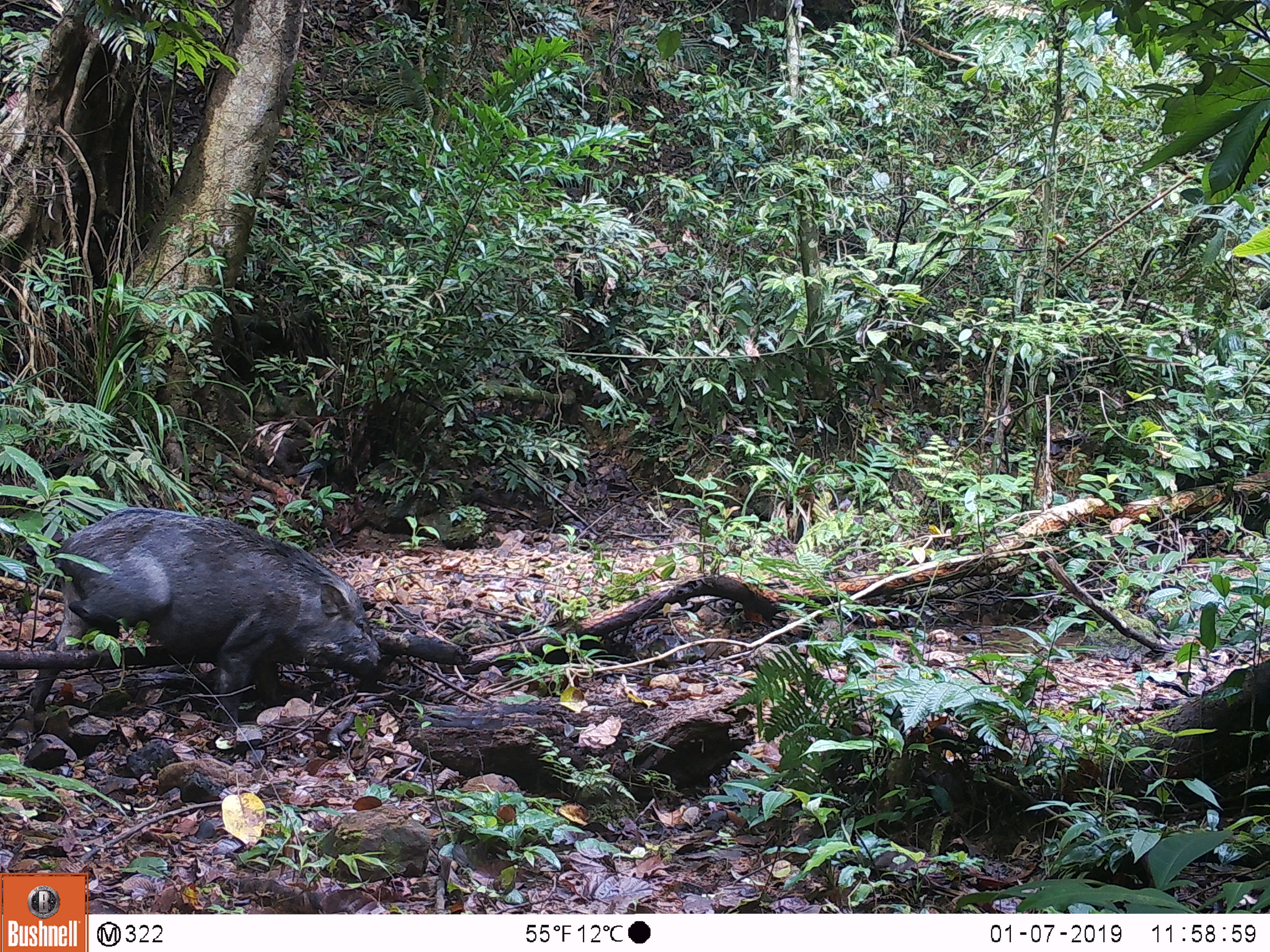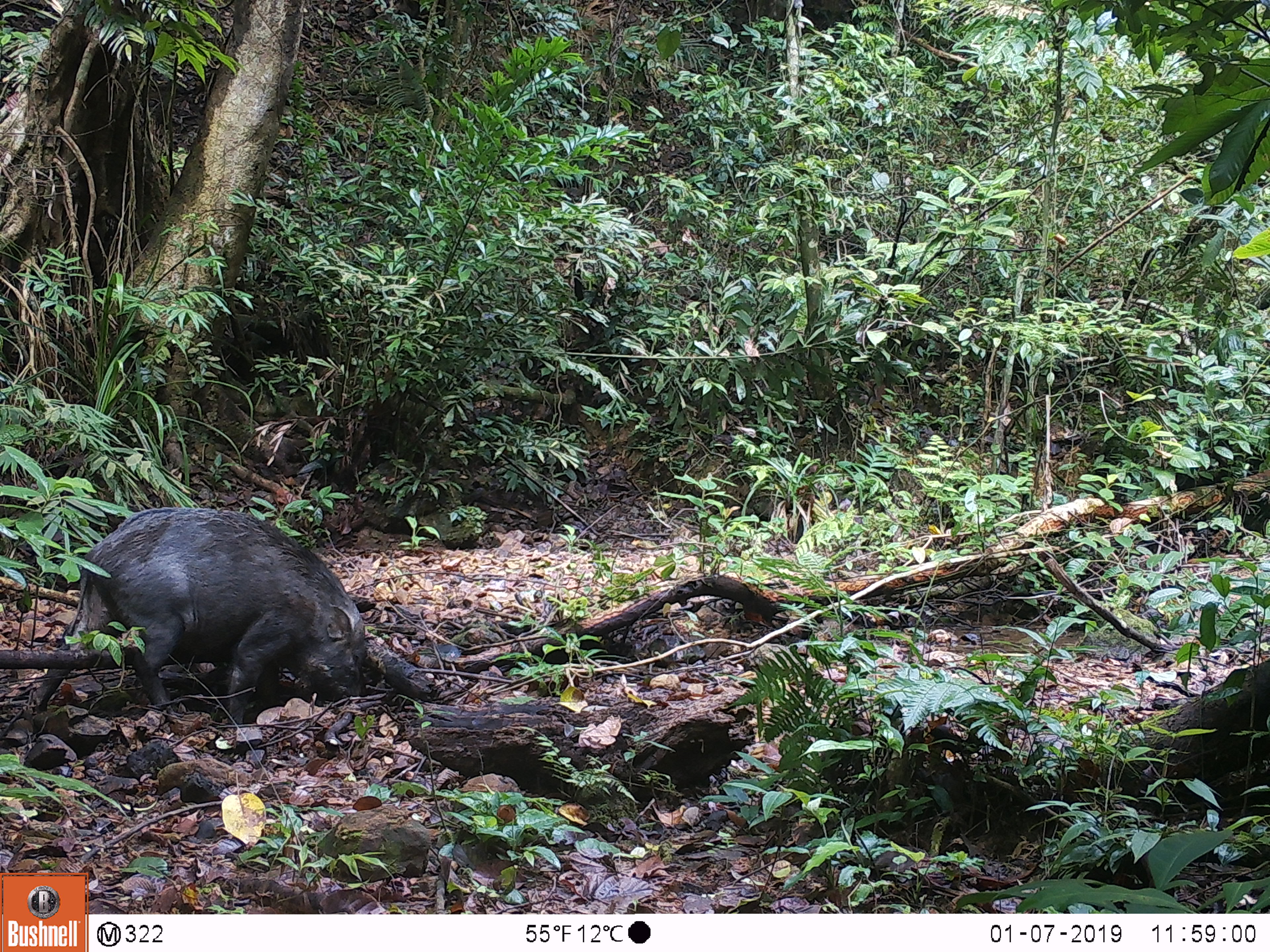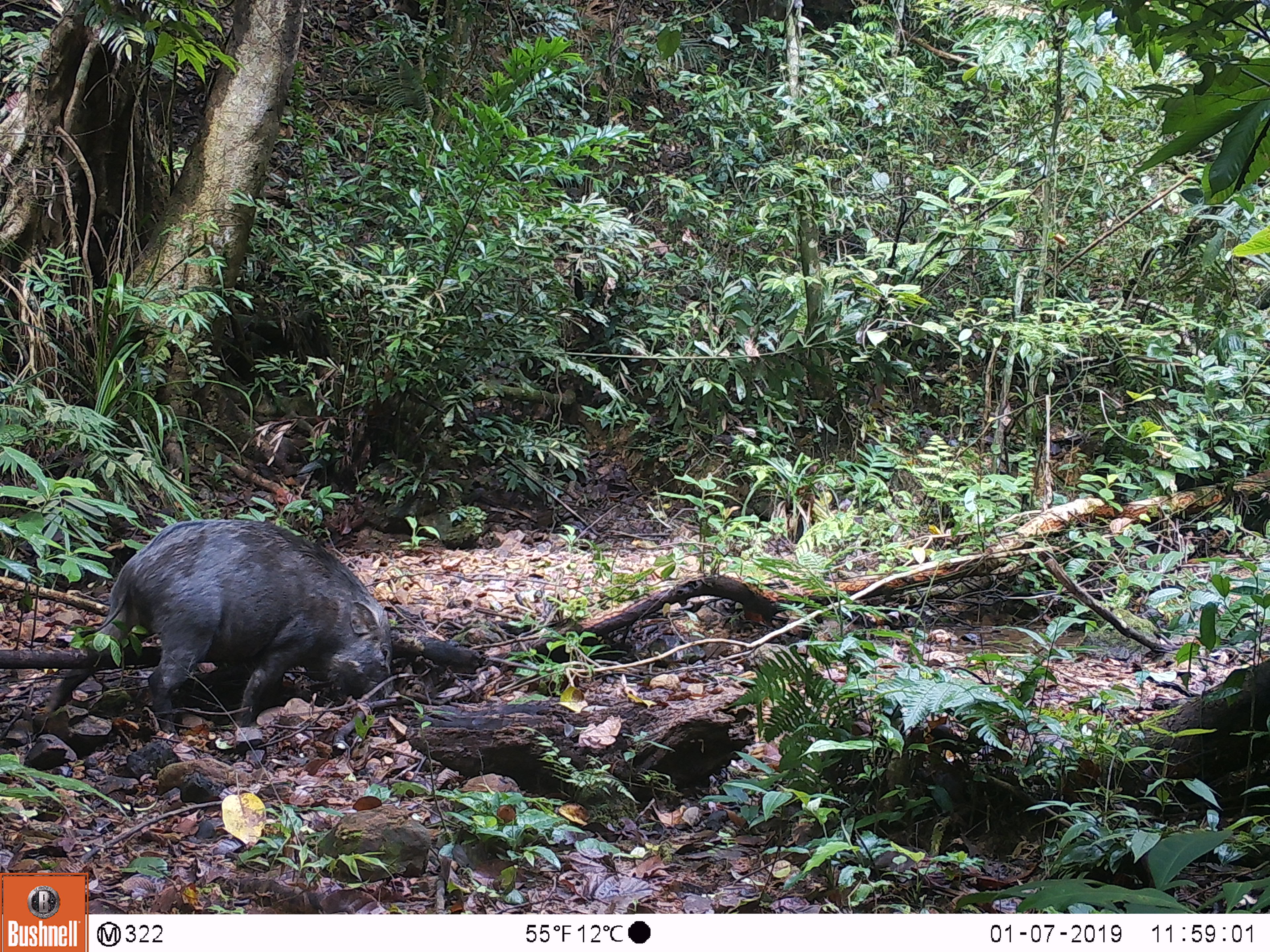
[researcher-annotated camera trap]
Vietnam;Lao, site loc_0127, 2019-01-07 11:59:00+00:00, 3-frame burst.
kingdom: Animalia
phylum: Chordata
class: Mammalia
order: Artiodactyla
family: Suidae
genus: Sus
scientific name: Sus scrofa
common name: eurasian wild pig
Eurasian wild pig (Sus scrofa). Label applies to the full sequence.